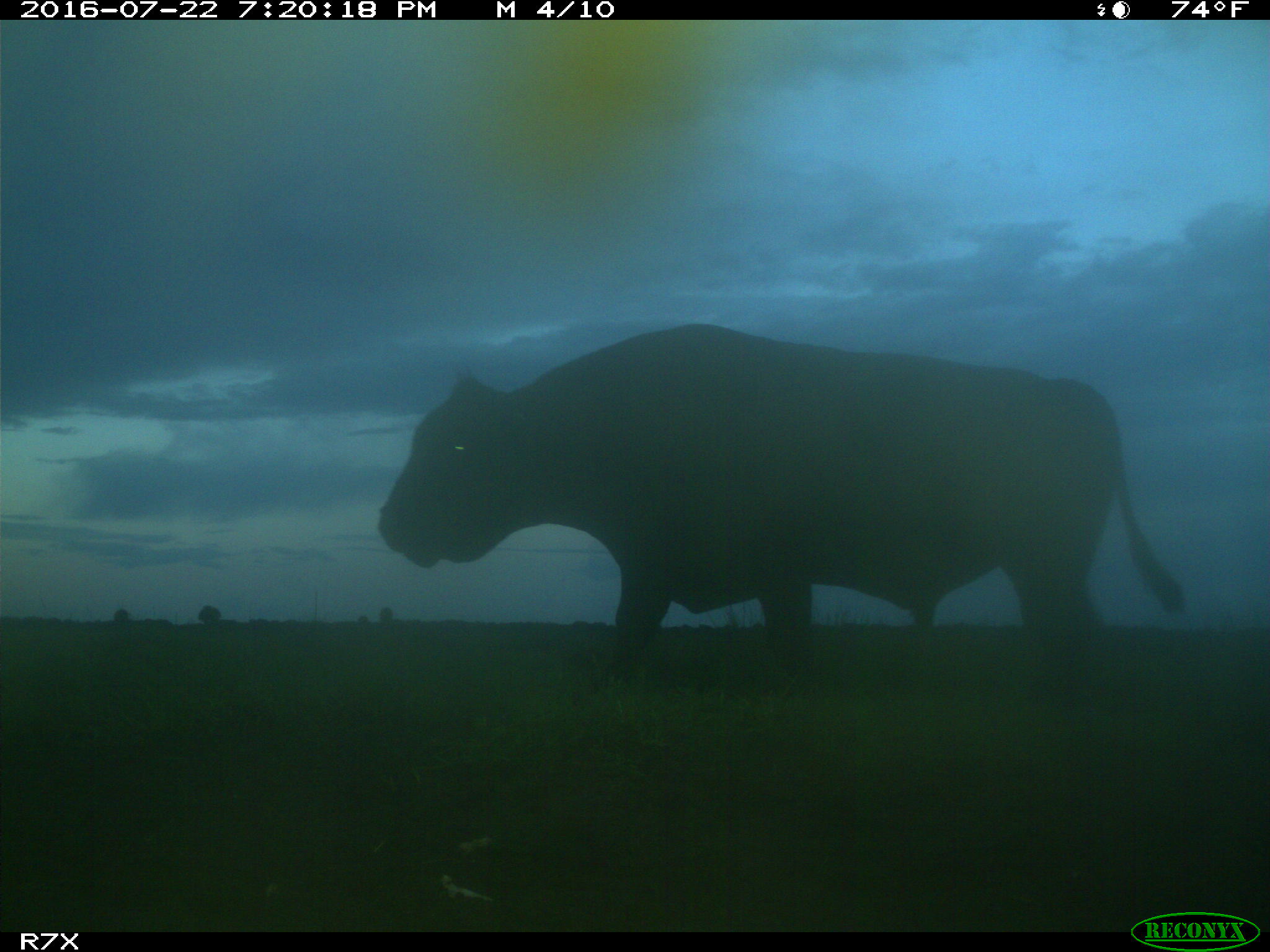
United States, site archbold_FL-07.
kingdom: Animalia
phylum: Chordata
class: Mammalia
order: Artiodactyla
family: Bovidae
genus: Bos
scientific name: Bos taurus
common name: domestic cow